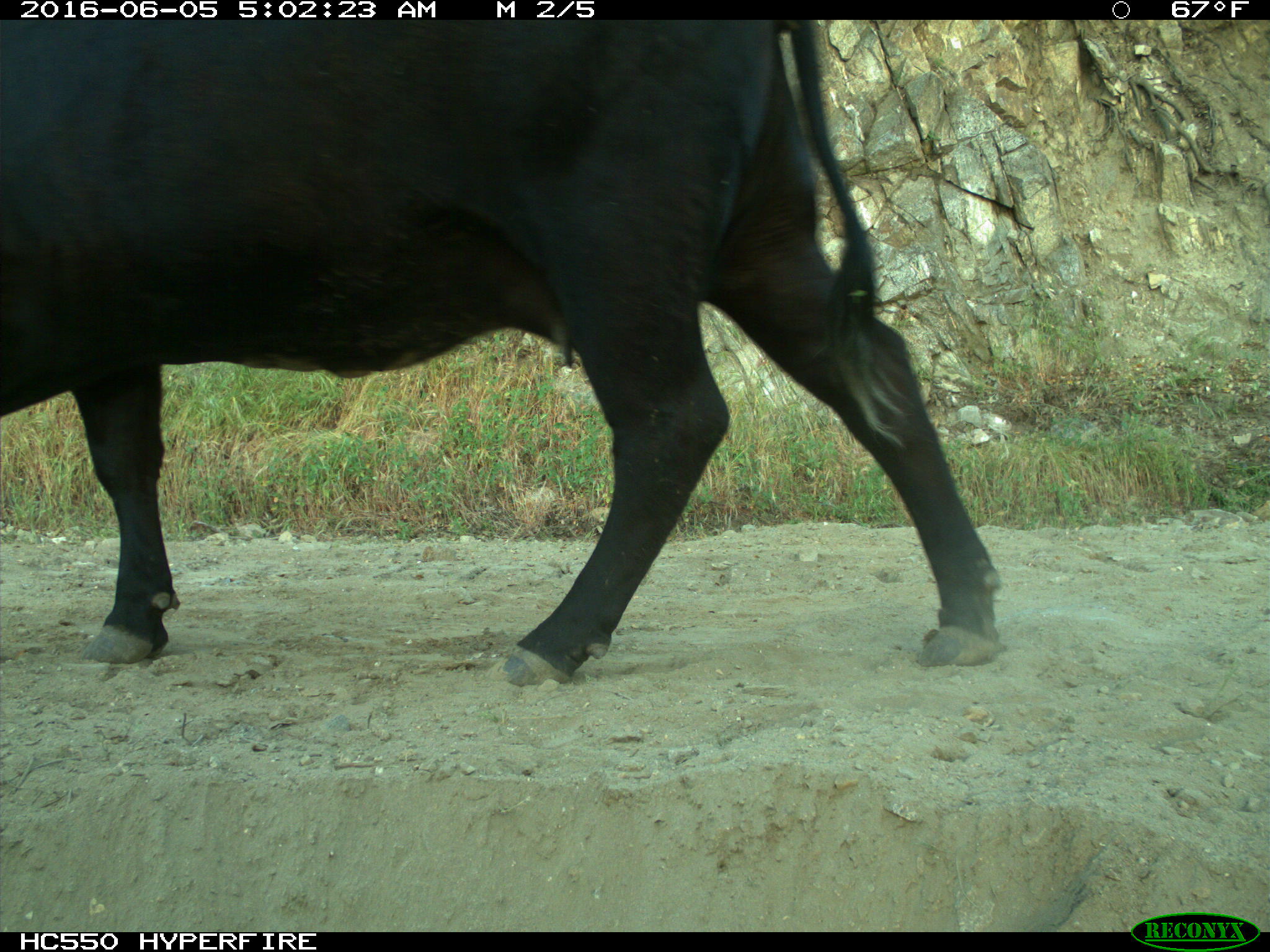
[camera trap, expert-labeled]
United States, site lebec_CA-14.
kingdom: Animalia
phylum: Chordata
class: Mammalia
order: Artiodactyla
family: Bovidae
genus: Bos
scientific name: Bos taurus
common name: domestic cow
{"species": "Bos taurus (domestic cow)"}